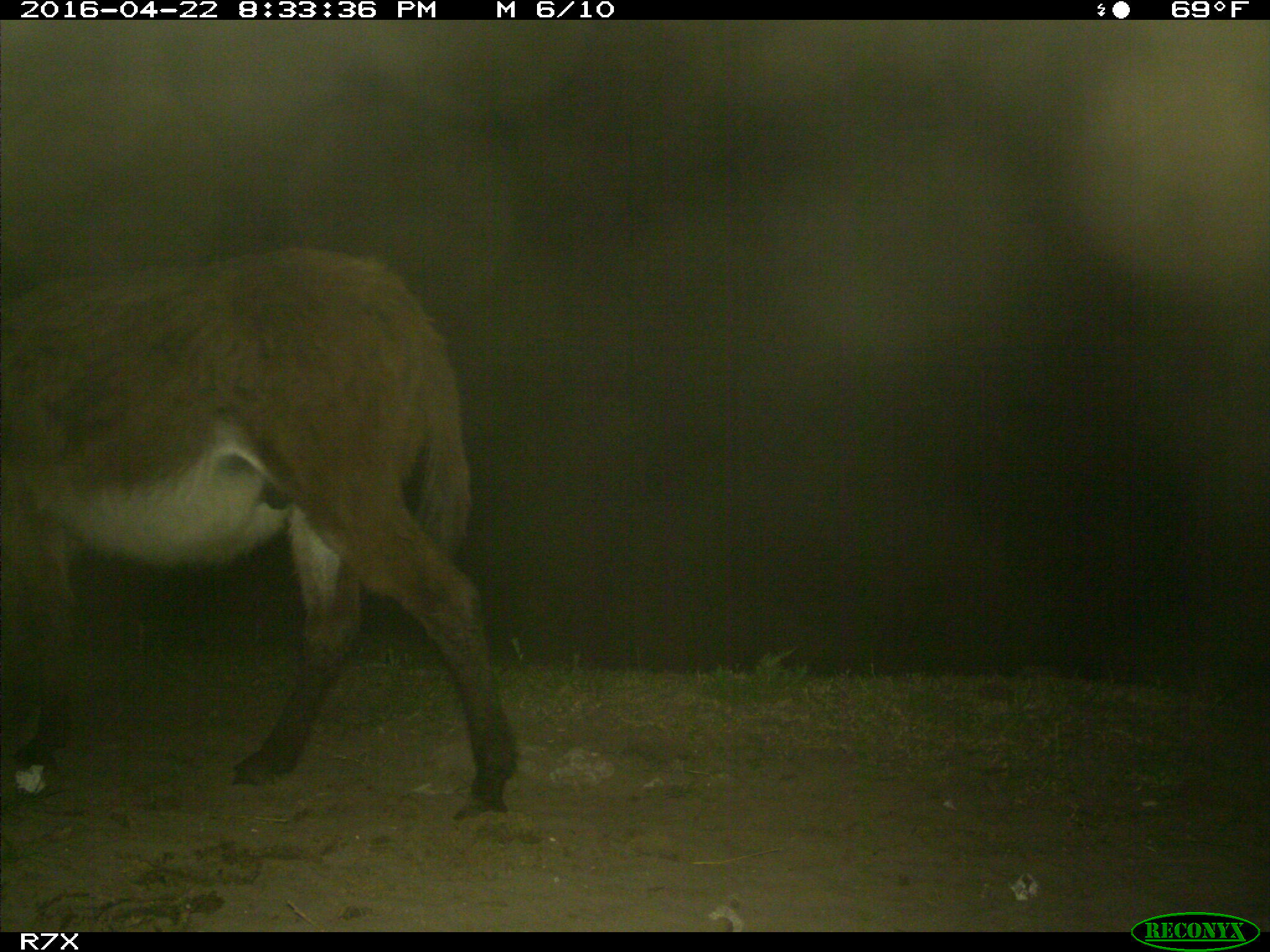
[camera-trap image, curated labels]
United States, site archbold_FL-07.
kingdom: Animalia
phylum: Chordata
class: Mammalia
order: Artiodactyla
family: Bovidae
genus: Bos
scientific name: Bos taurus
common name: domestic cow